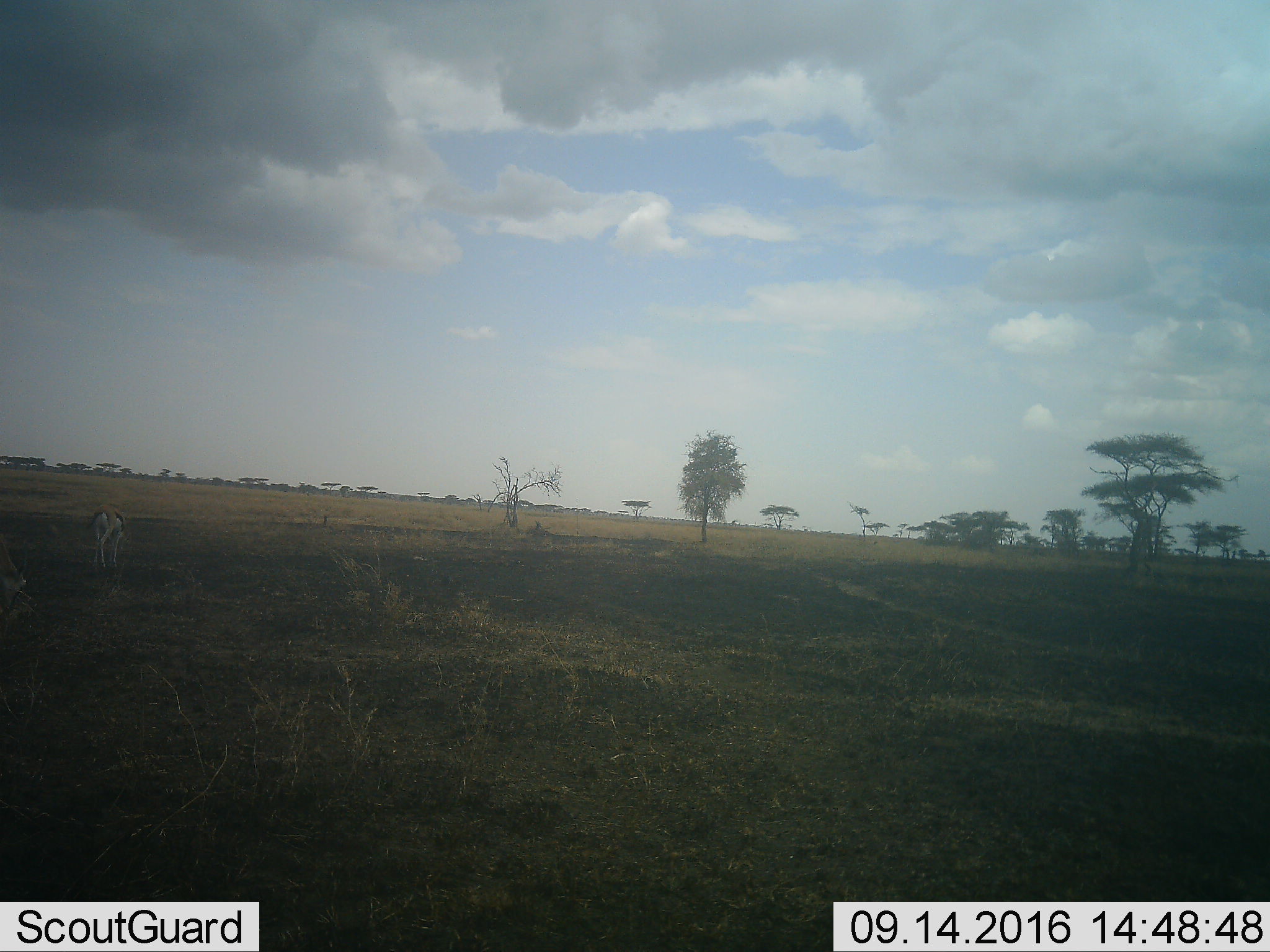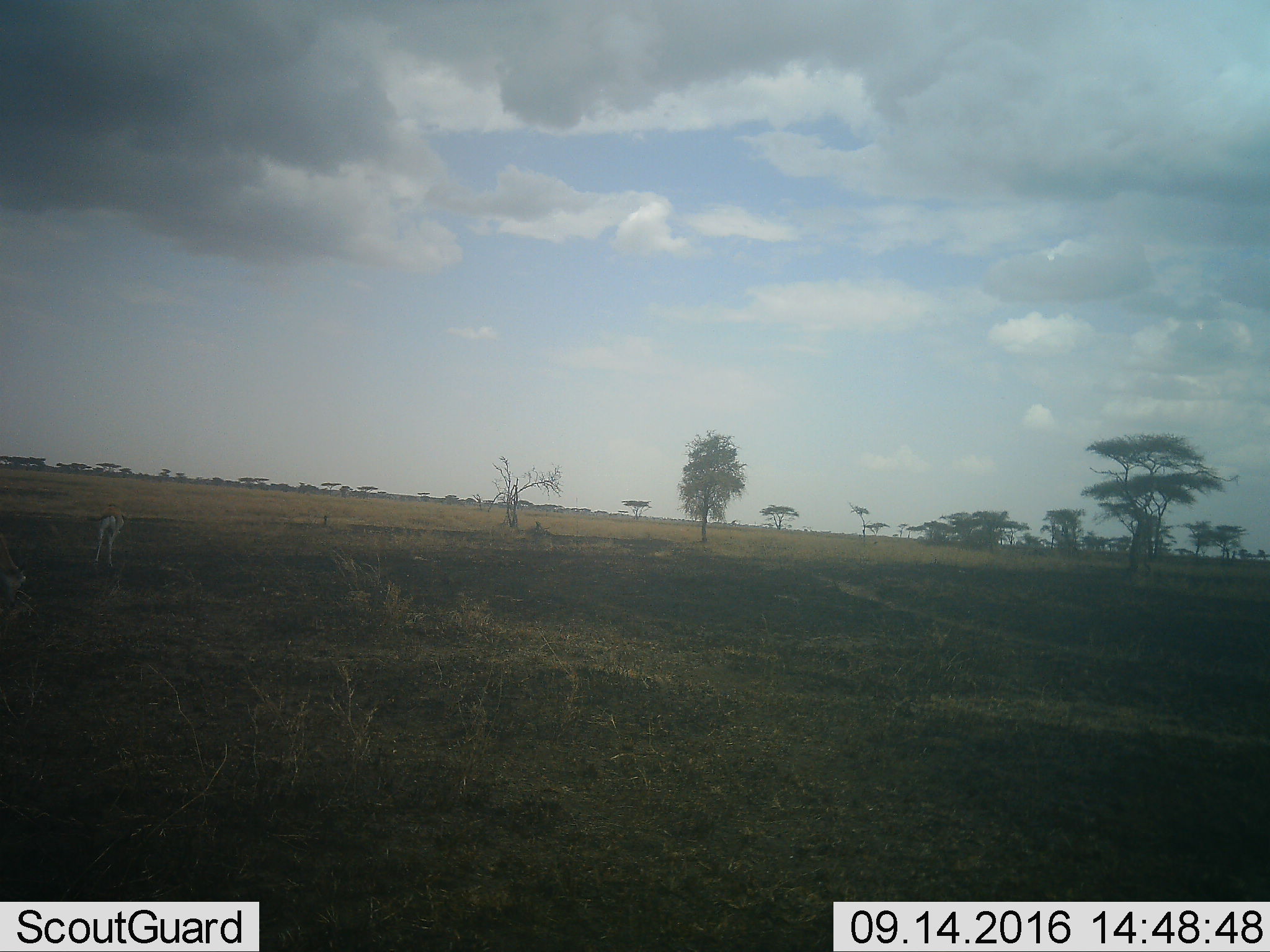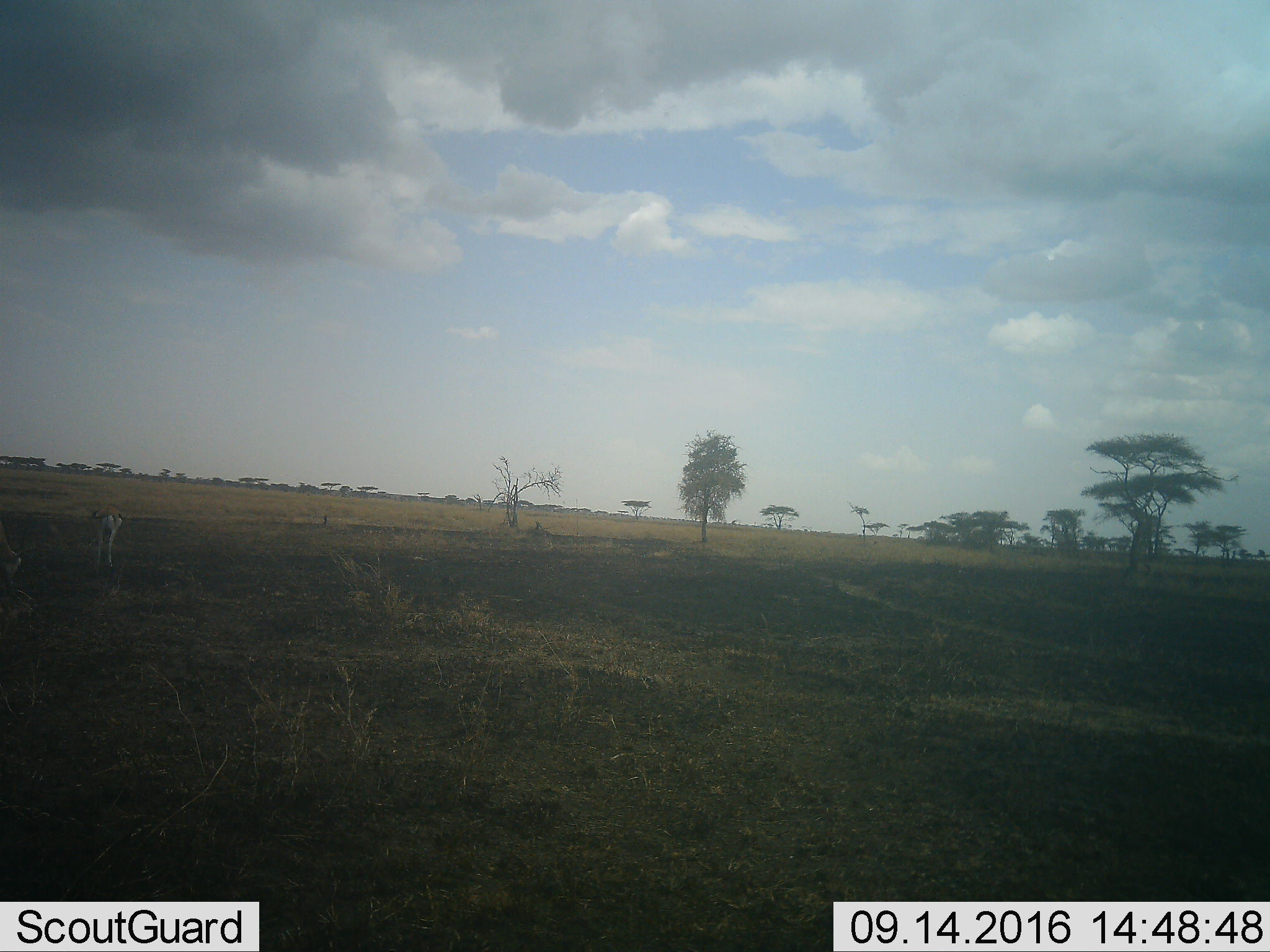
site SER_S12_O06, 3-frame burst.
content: unidentified animal